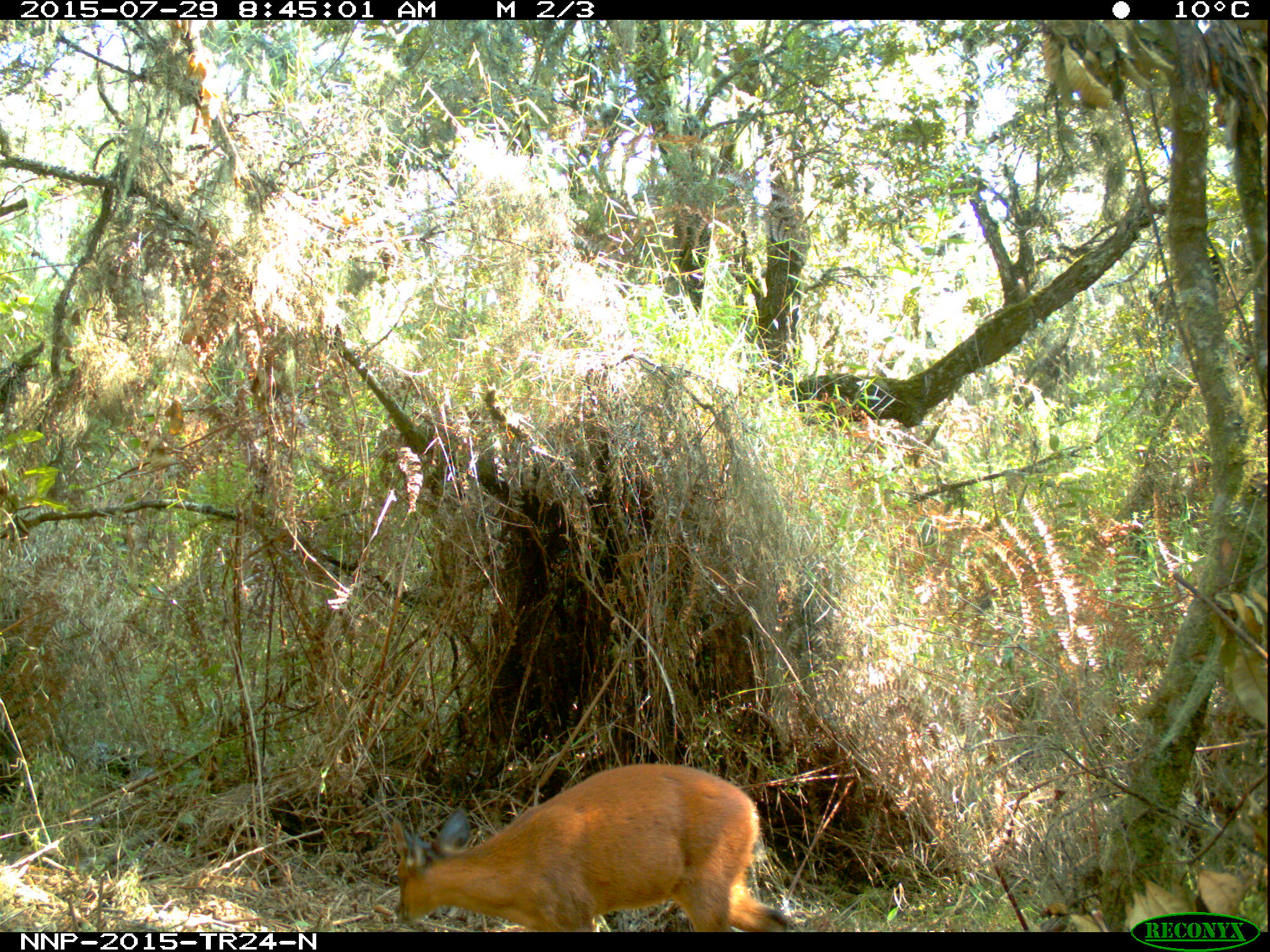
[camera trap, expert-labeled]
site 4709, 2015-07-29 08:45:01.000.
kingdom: Animalia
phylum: Chordata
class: Mammalia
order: Artiodactyla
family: Bovidae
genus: Cephalophus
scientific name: Cephalophus nigrifrons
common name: black-fronted duiker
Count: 1.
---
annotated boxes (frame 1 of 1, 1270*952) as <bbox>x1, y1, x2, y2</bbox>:
cephalophus nigrifrons: <bbox>387, 760, 798, 930</bbox>